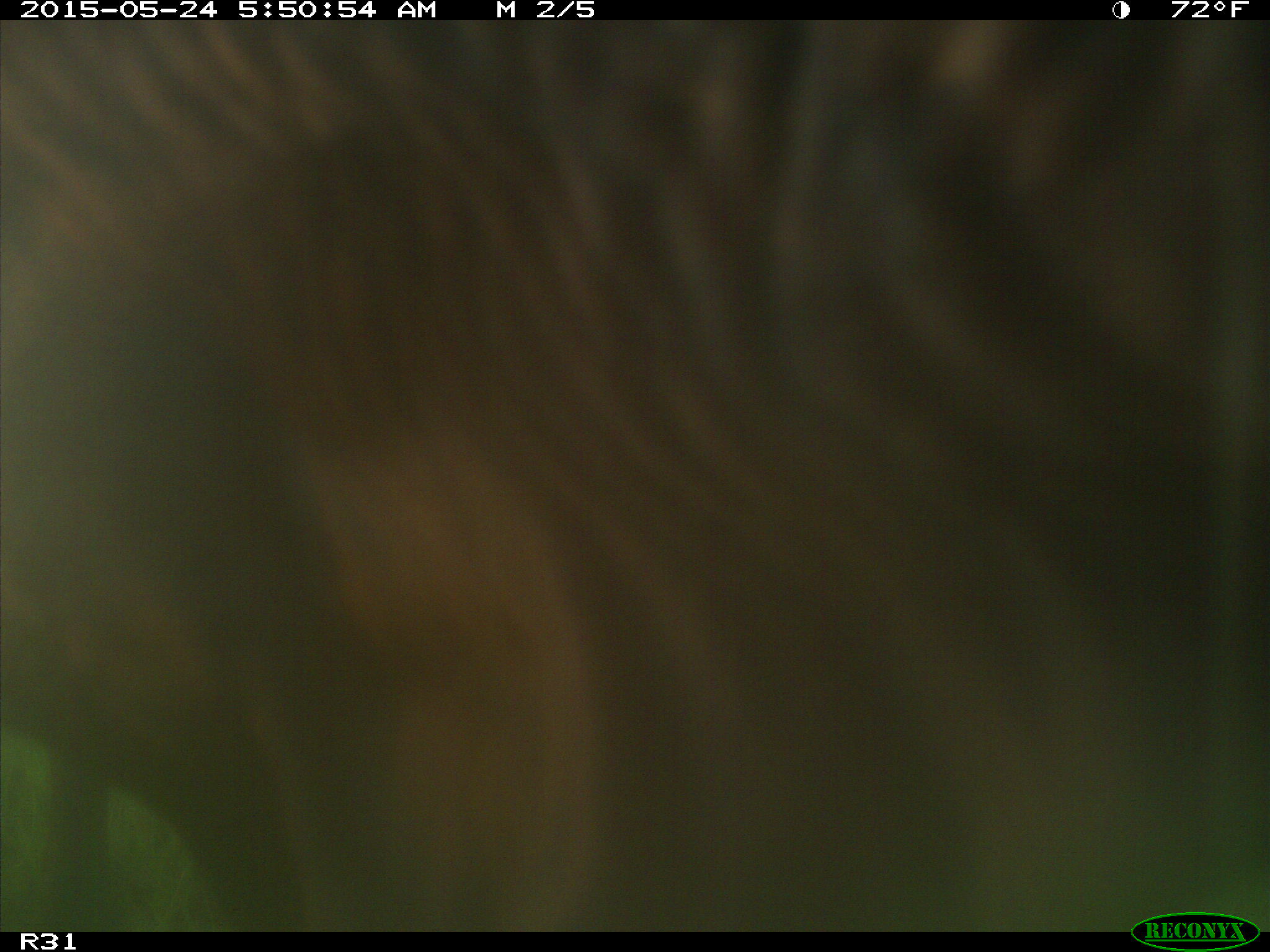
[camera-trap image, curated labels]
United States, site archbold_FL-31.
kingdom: Animalia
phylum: Chordata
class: Mammalia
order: Artiodactyla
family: Bovidae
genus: Bos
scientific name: Bos taurus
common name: domestic cow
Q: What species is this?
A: Bos taurus (domestic cow).